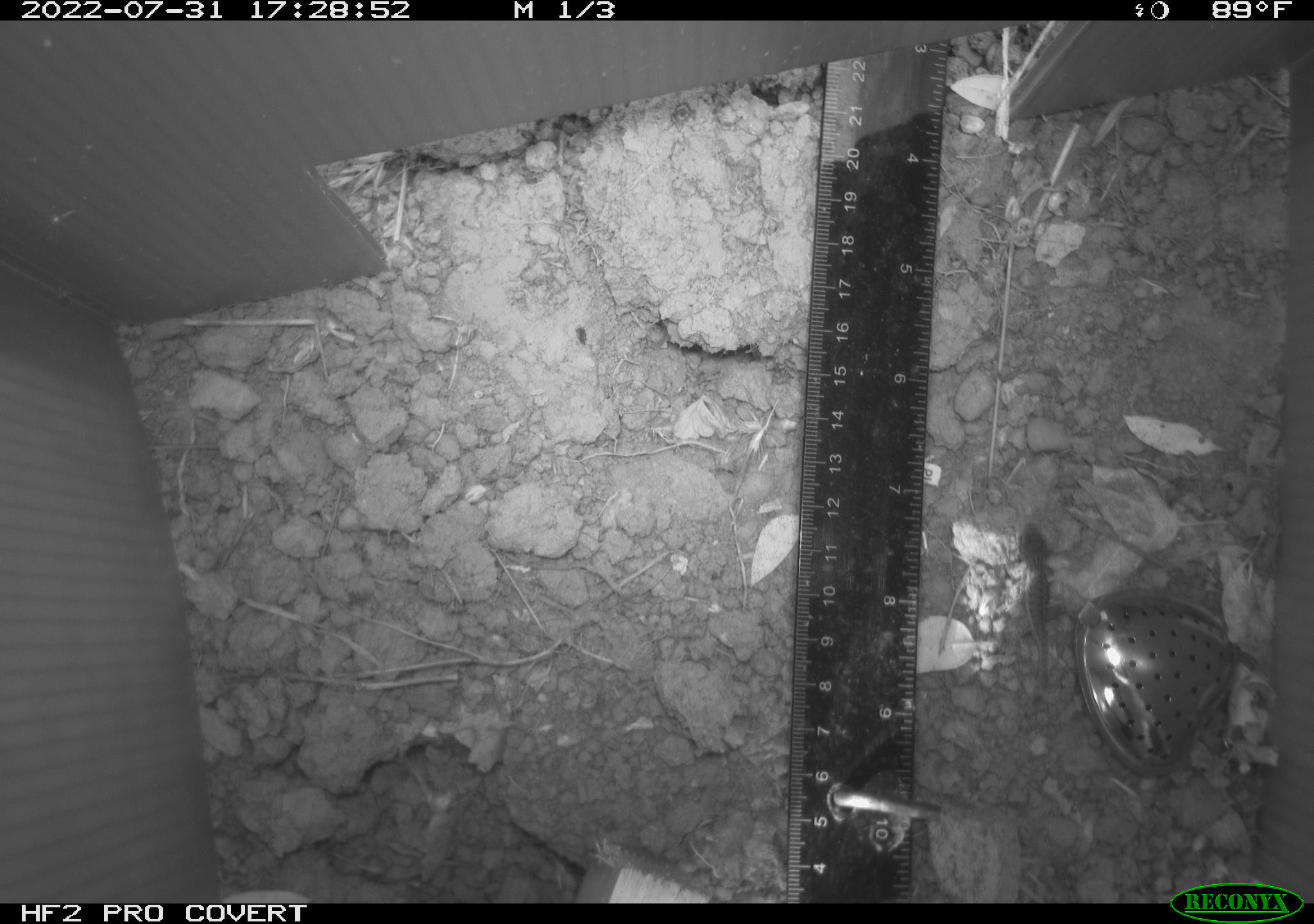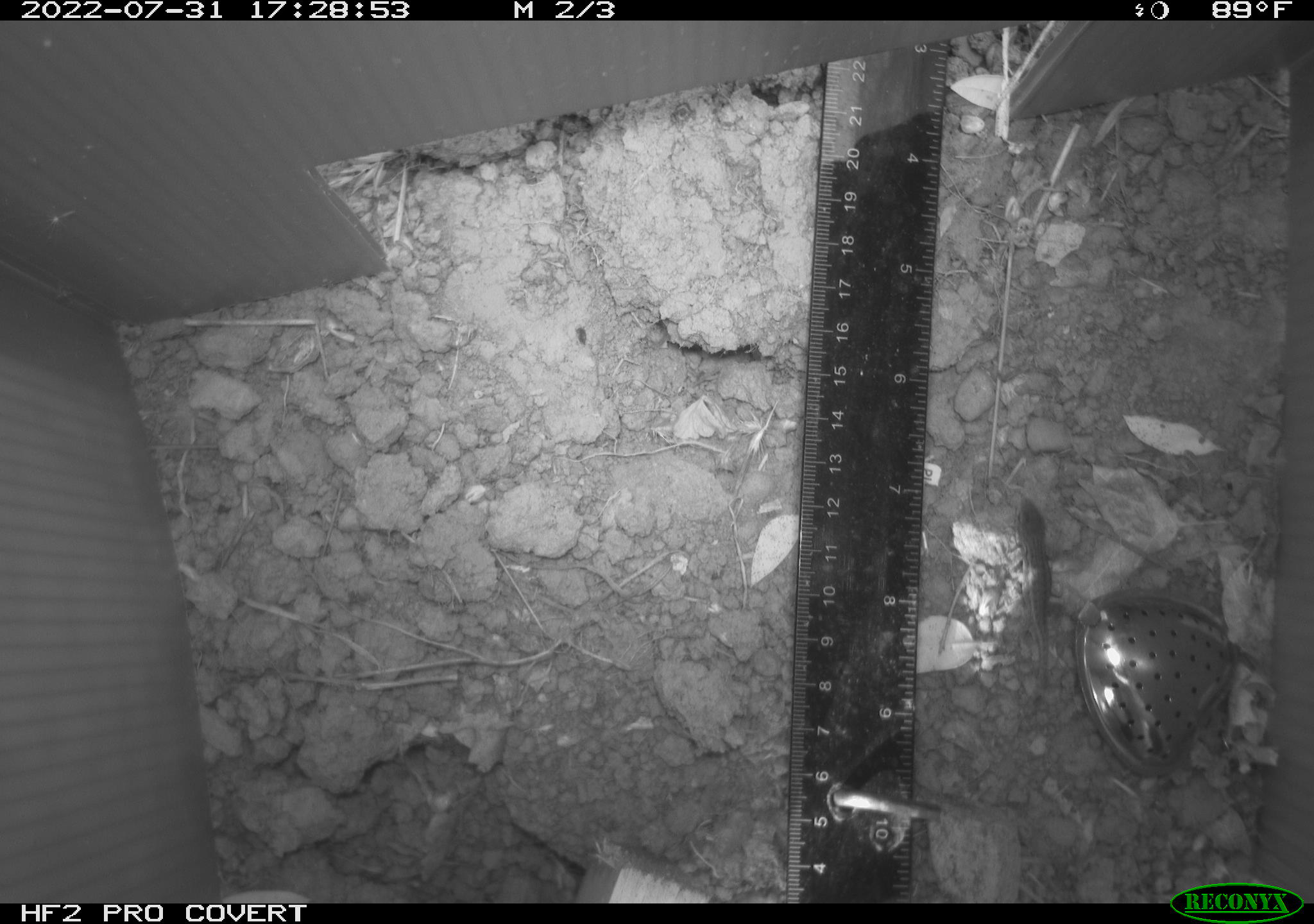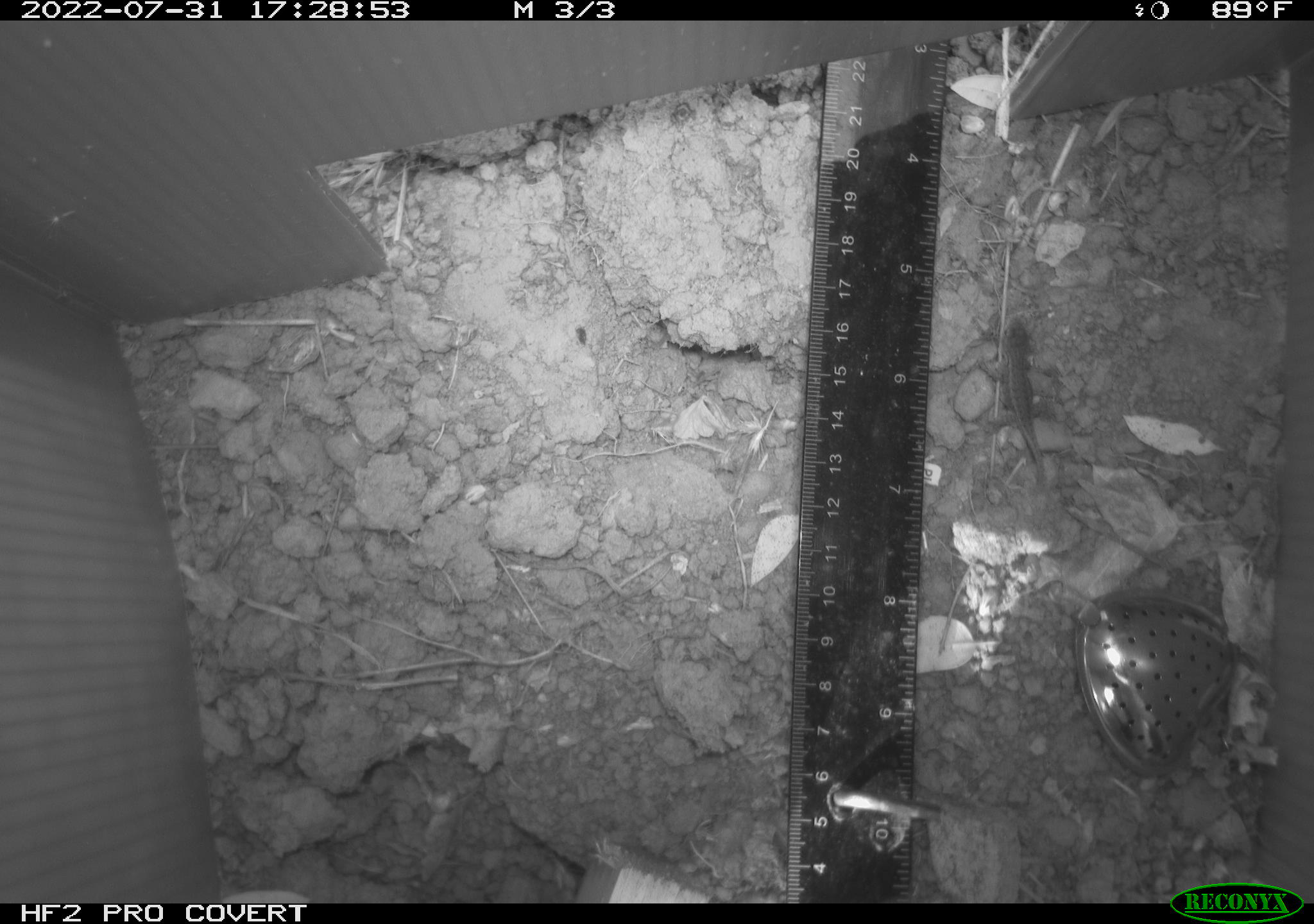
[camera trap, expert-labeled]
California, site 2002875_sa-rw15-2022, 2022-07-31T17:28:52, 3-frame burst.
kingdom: Animalia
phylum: Chordata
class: Reptilia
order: Squamata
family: Phrynosomatidae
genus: Sceloporus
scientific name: Sceloporus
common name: spiny lizards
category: sceloporus species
Sceloporus species (spiny lizards) (Sceloporus).